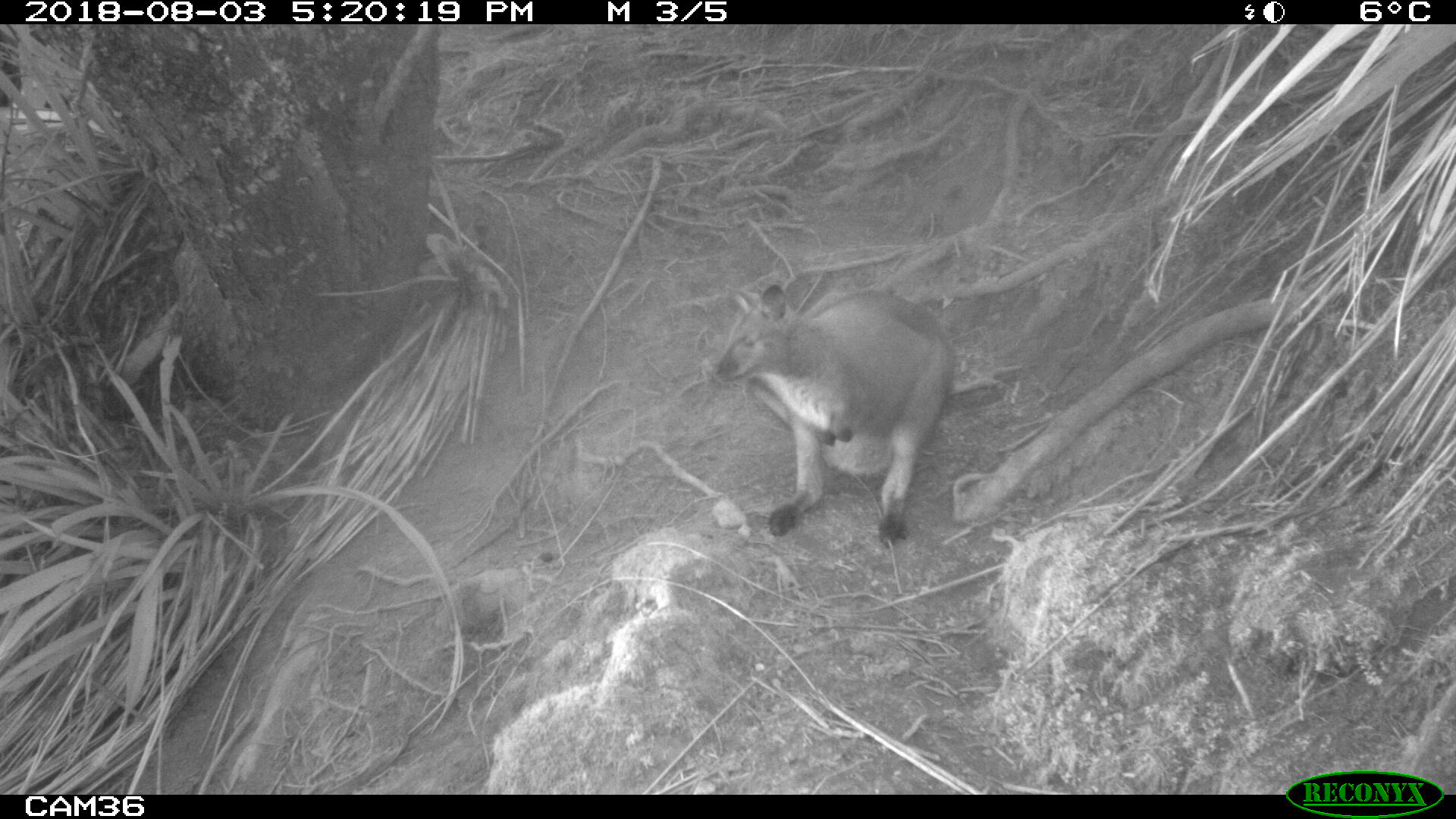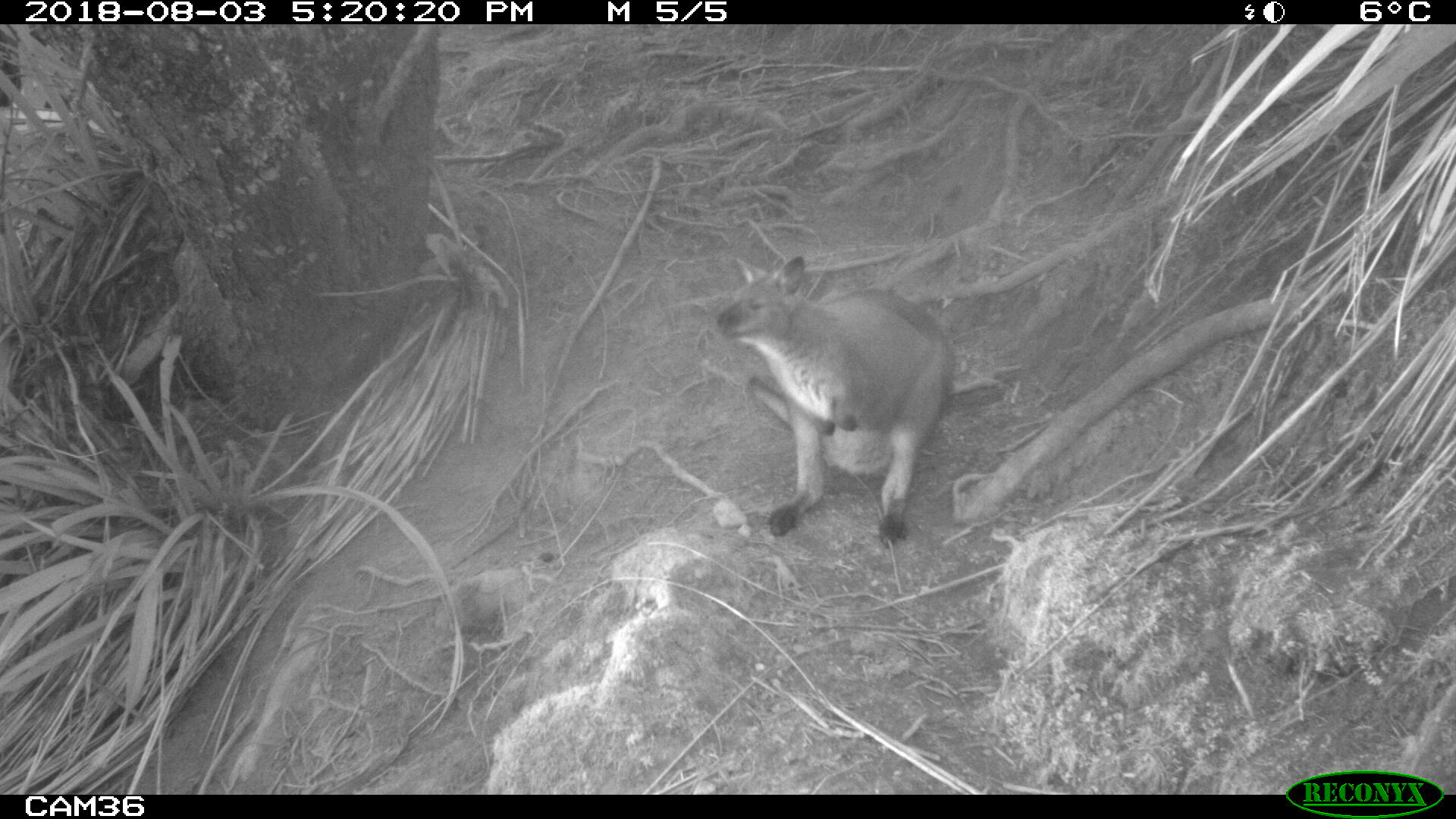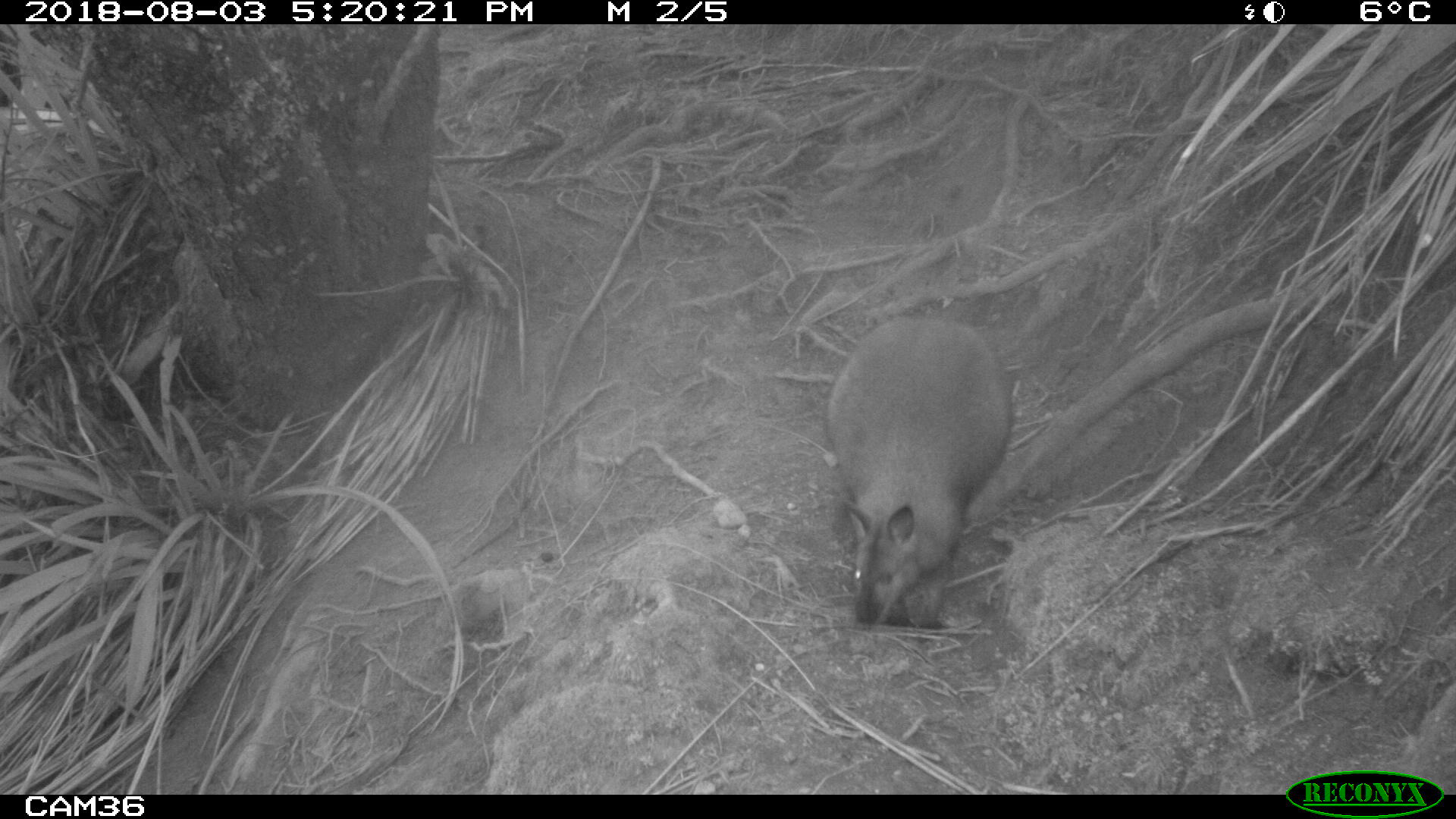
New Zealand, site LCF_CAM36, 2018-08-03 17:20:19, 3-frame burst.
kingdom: Animalia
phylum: Chordata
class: Mammalia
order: Diprotodontia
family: Macropodidae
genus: Notamacropus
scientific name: Notamacropus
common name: wallaby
Wallaby (Notamacropus).